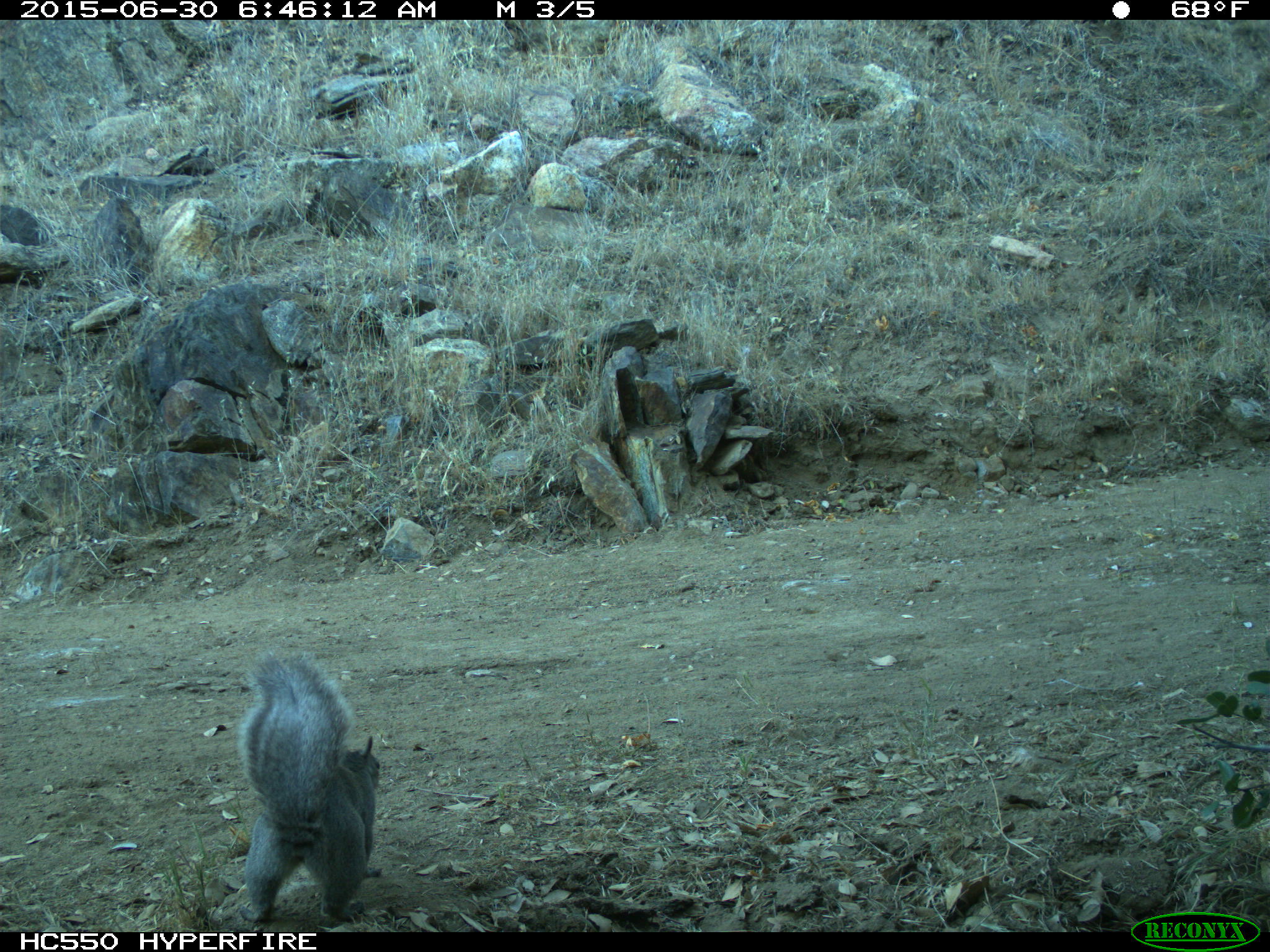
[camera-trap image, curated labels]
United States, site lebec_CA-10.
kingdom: Animalia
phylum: Chordata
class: Mammalia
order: Rodentia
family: Sciuridae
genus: Sciurus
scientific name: Sciurus carolinensis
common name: eastern gray squirrel